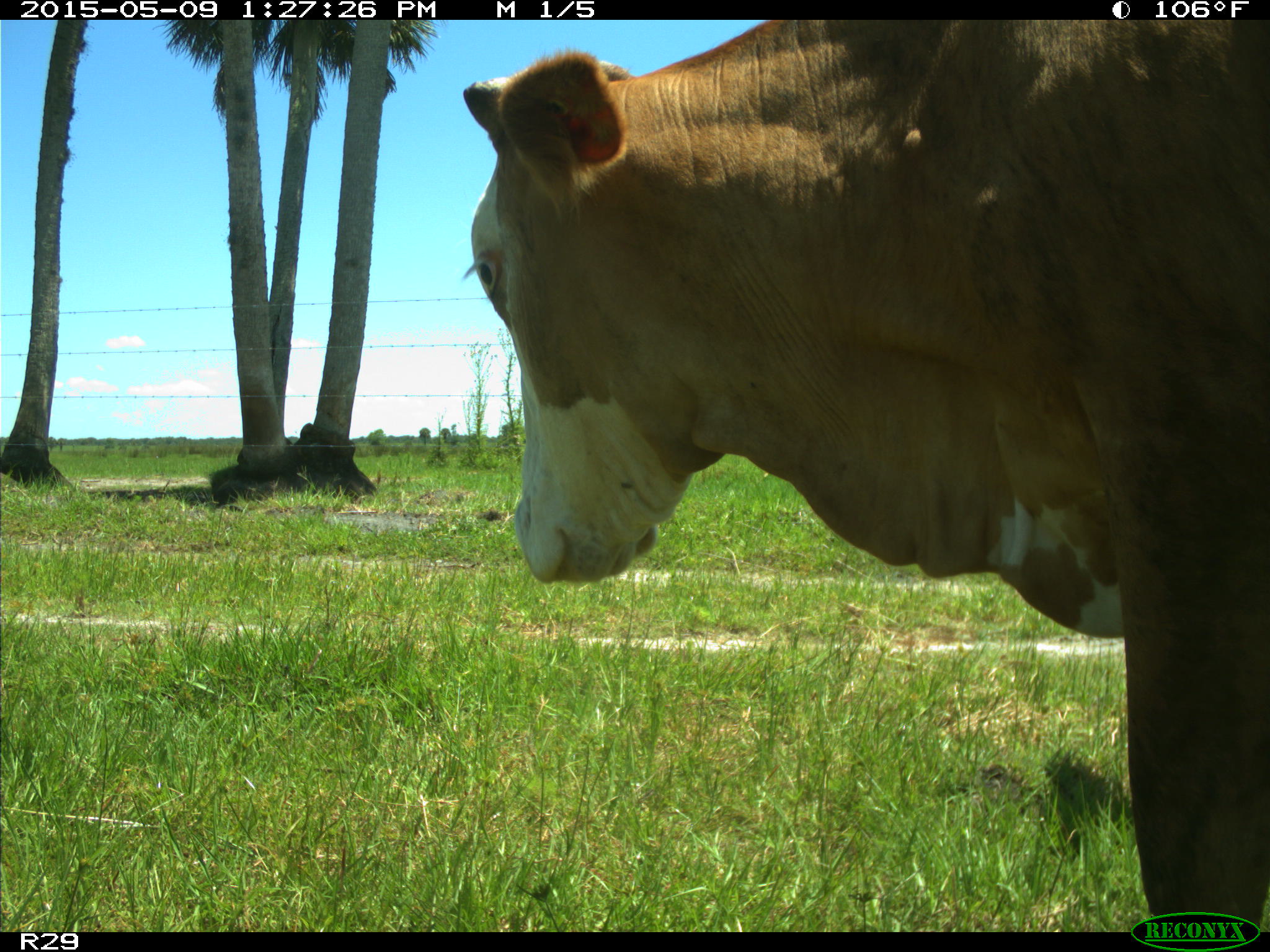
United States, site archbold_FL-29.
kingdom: Animalia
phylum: Chordata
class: Mammalia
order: Artiodactyla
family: Bovidae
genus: Bos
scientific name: Bos taurus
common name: domestic cow